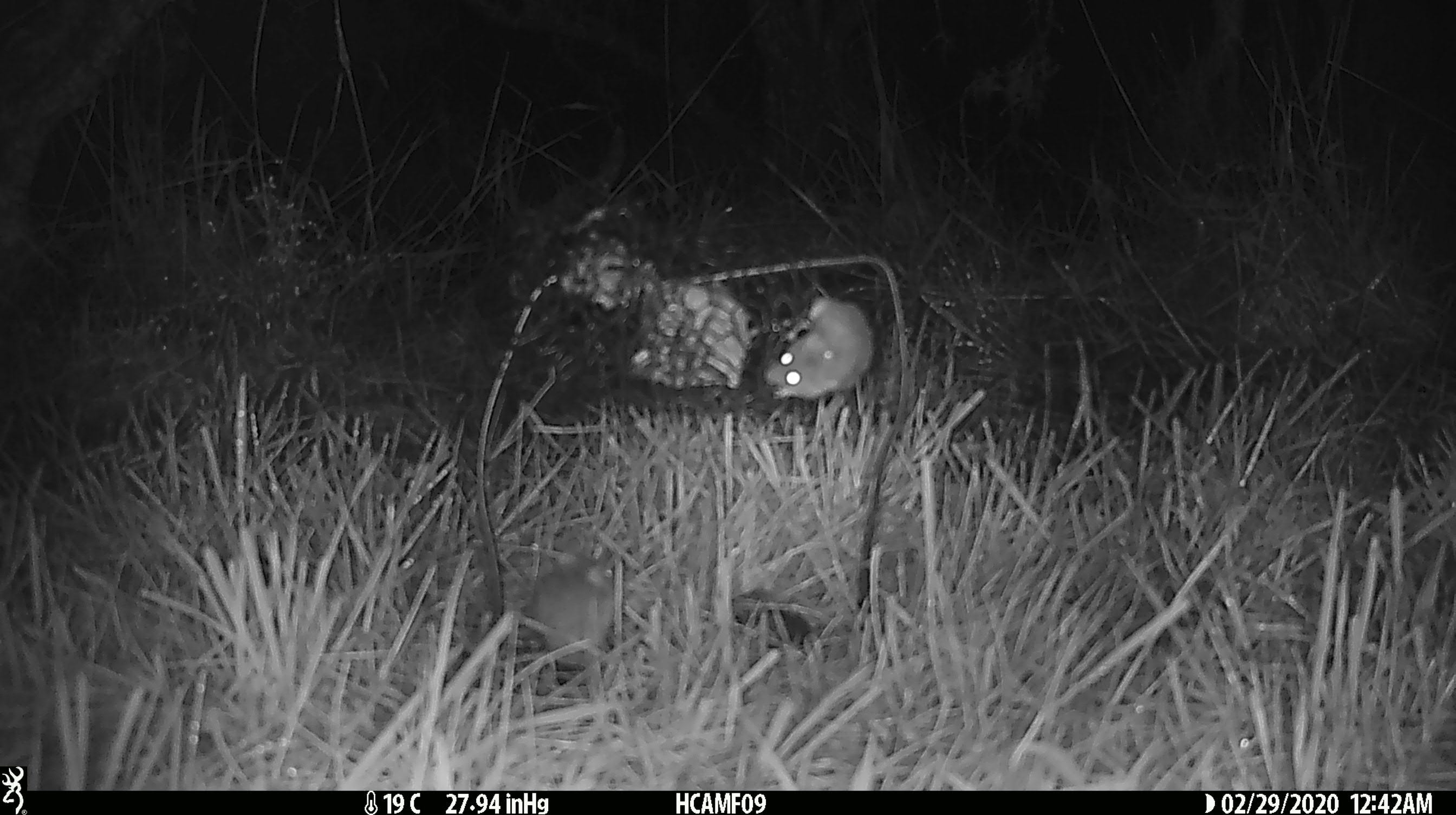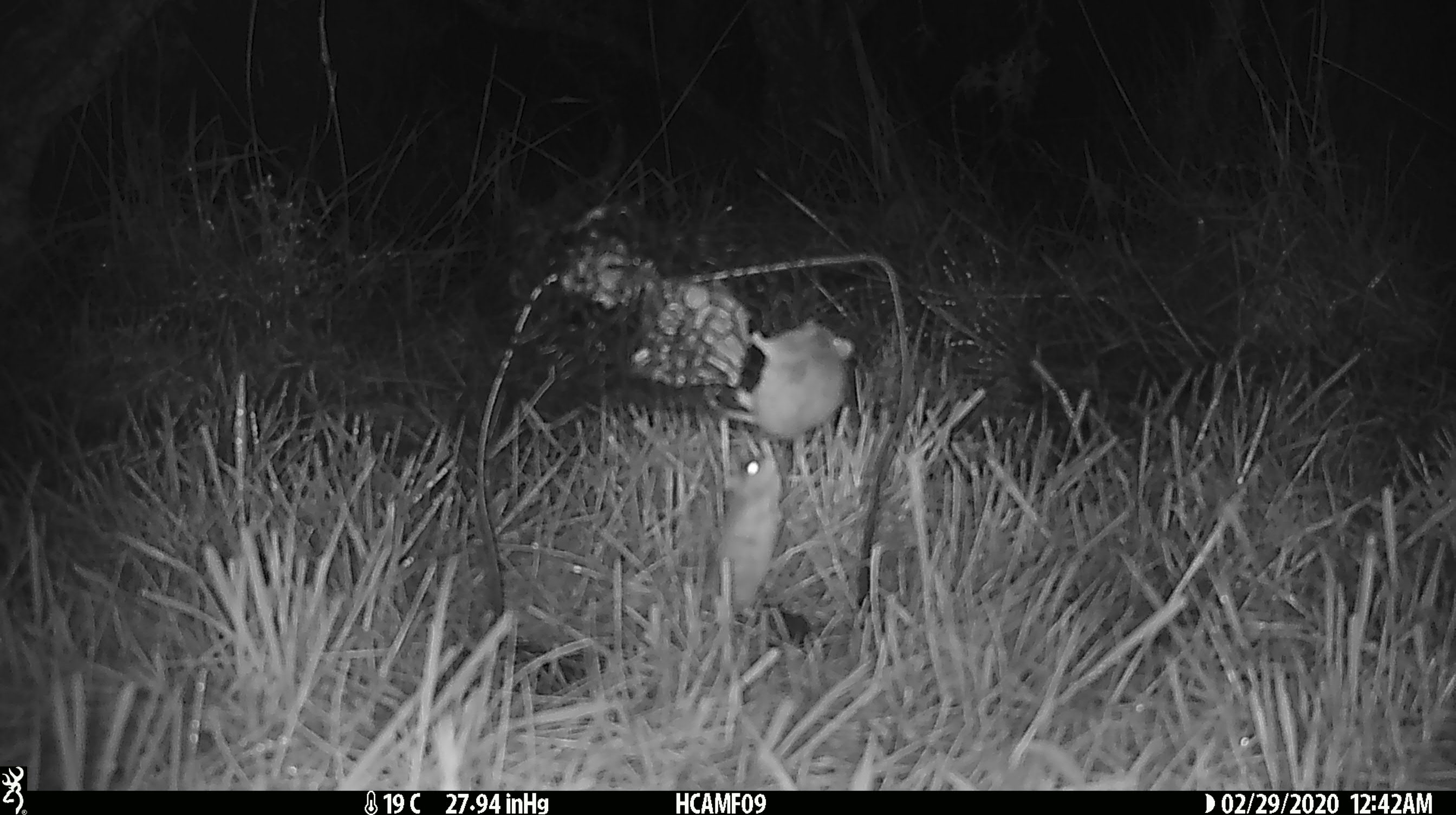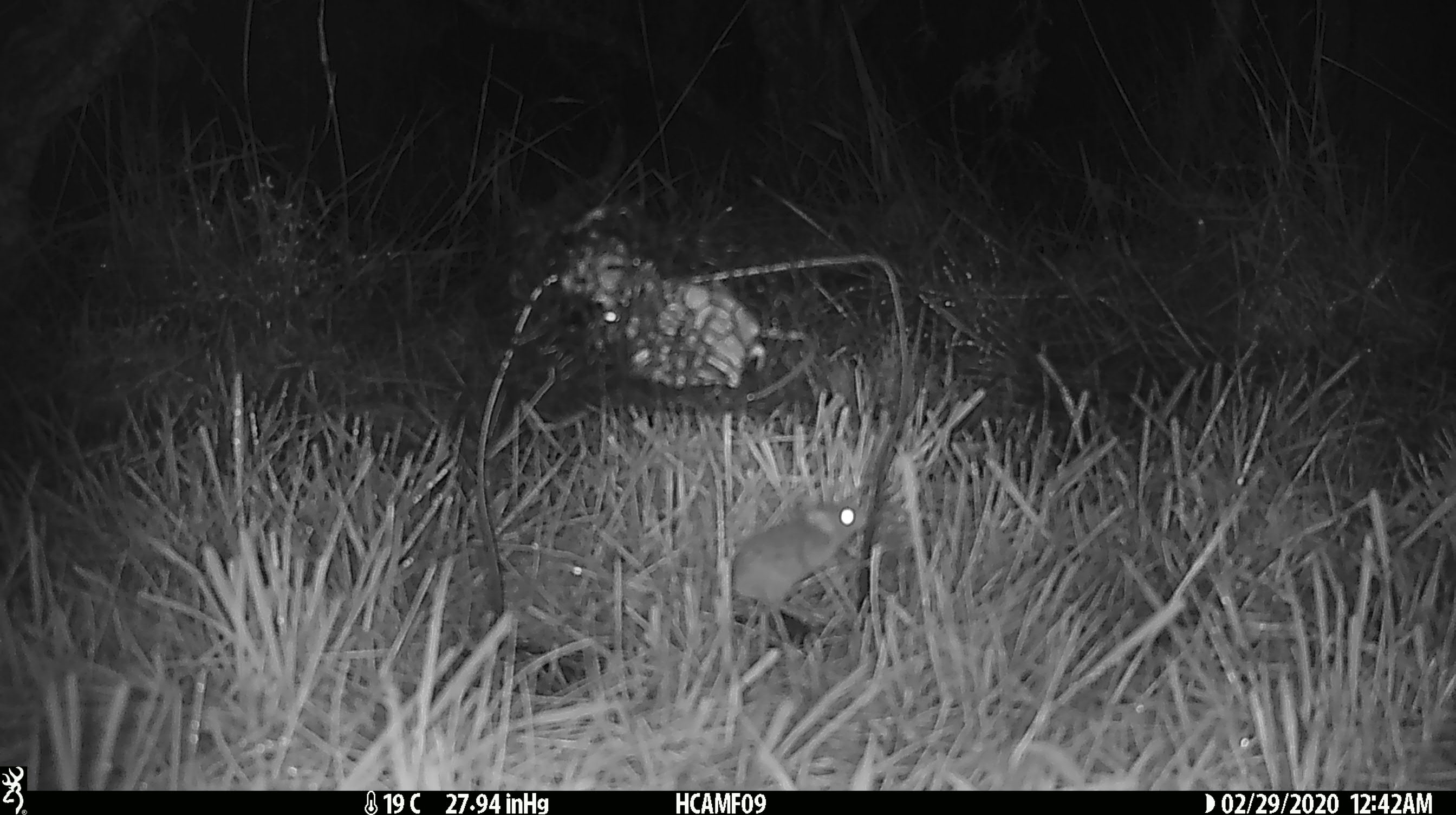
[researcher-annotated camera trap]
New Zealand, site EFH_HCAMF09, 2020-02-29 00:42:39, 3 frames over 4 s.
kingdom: Animalia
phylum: Chordata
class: Mammalia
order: Rodentia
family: Muridae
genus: Mus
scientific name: Mus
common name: mouse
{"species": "mouse (Mus)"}